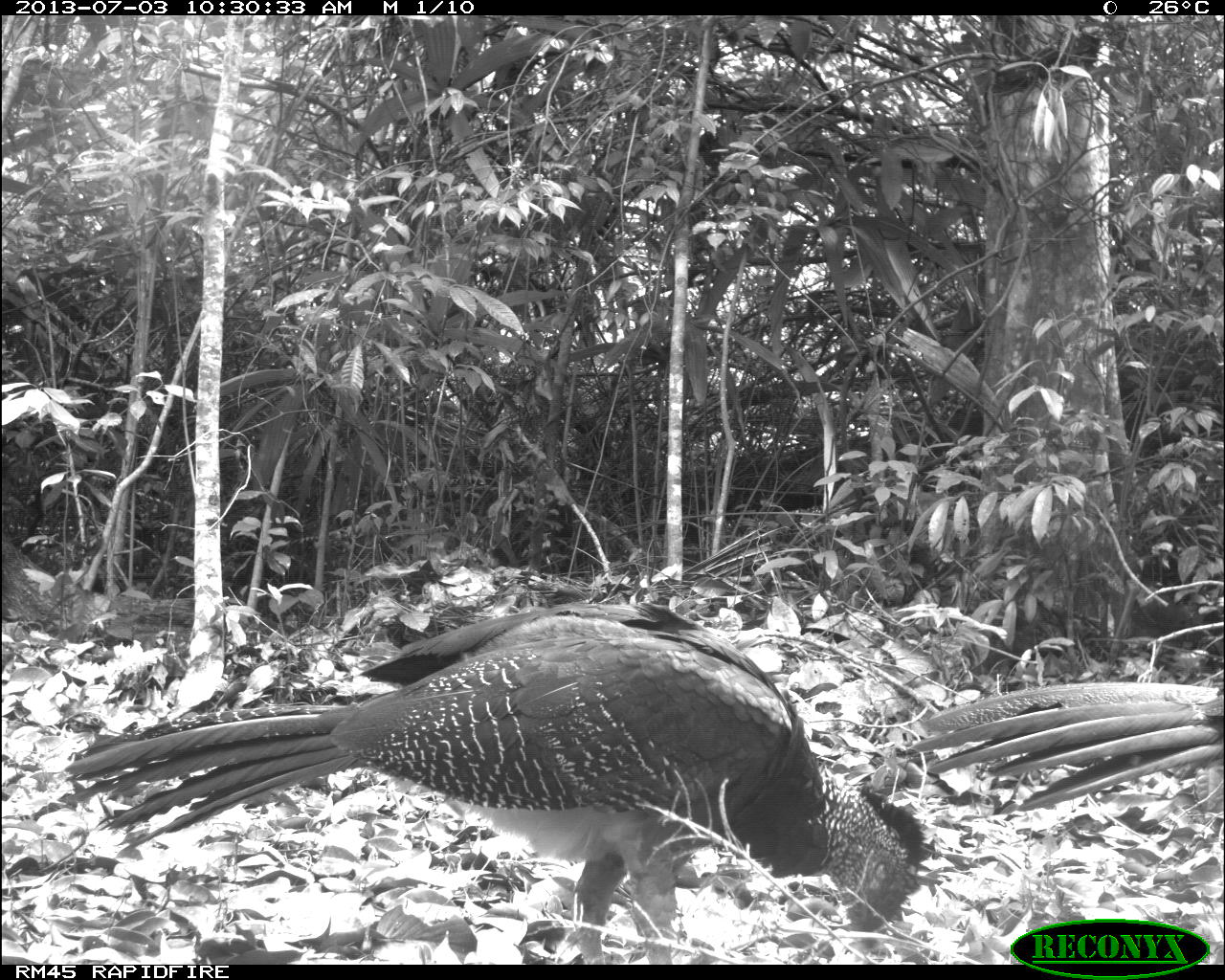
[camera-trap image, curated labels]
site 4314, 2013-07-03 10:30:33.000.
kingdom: Animalia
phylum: Chordata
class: Aves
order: Galliformes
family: Cracidae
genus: Crax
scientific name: Crax rubra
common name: great curassow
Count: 2.